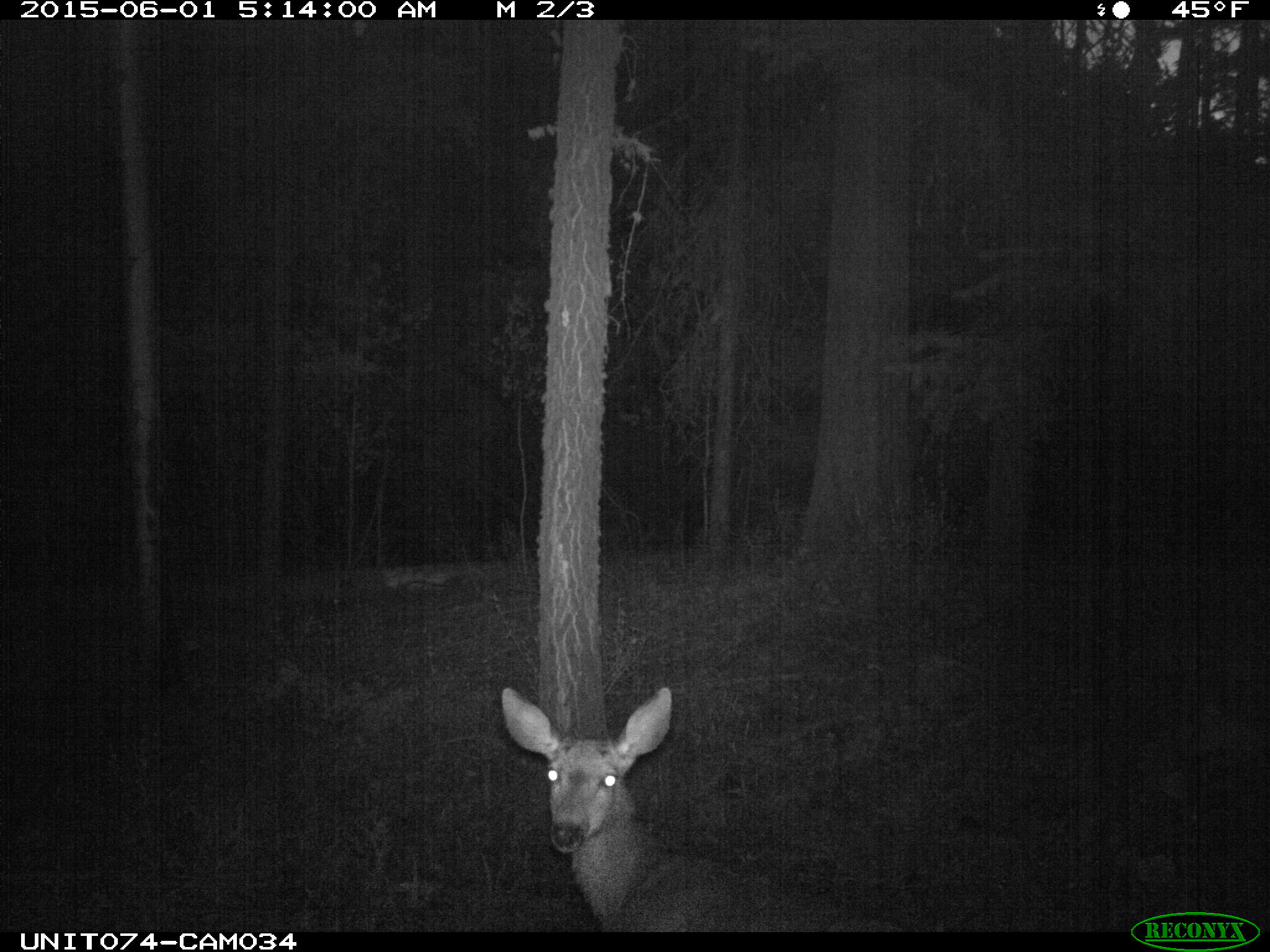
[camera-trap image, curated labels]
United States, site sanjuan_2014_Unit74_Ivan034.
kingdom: Animalia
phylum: Chordata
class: Mammalia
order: Artiodactyla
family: Cervidae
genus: Odocoileus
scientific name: Odocoileus hemionus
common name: mule deer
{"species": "Odocoileus hemionus (mule deer)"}